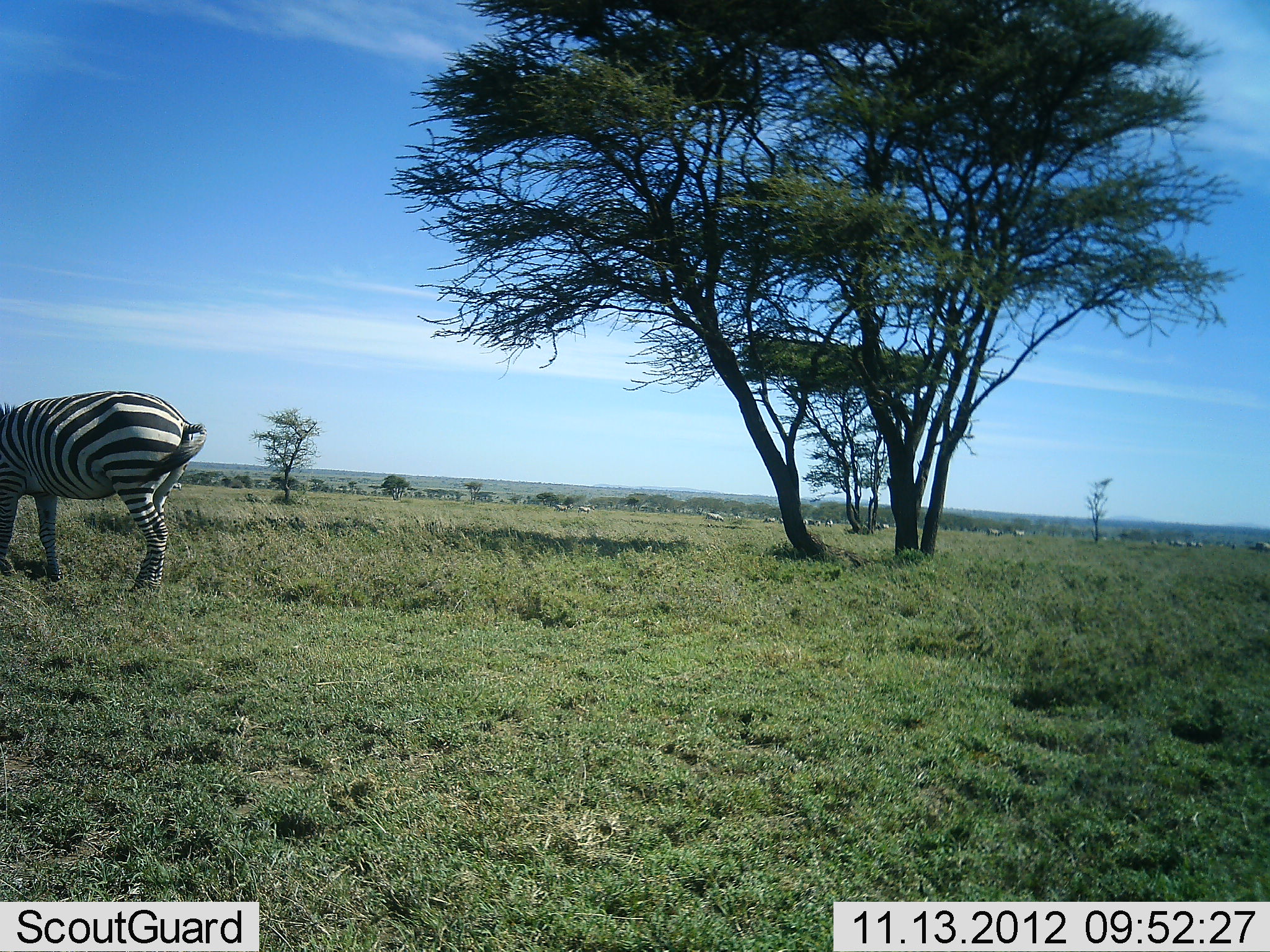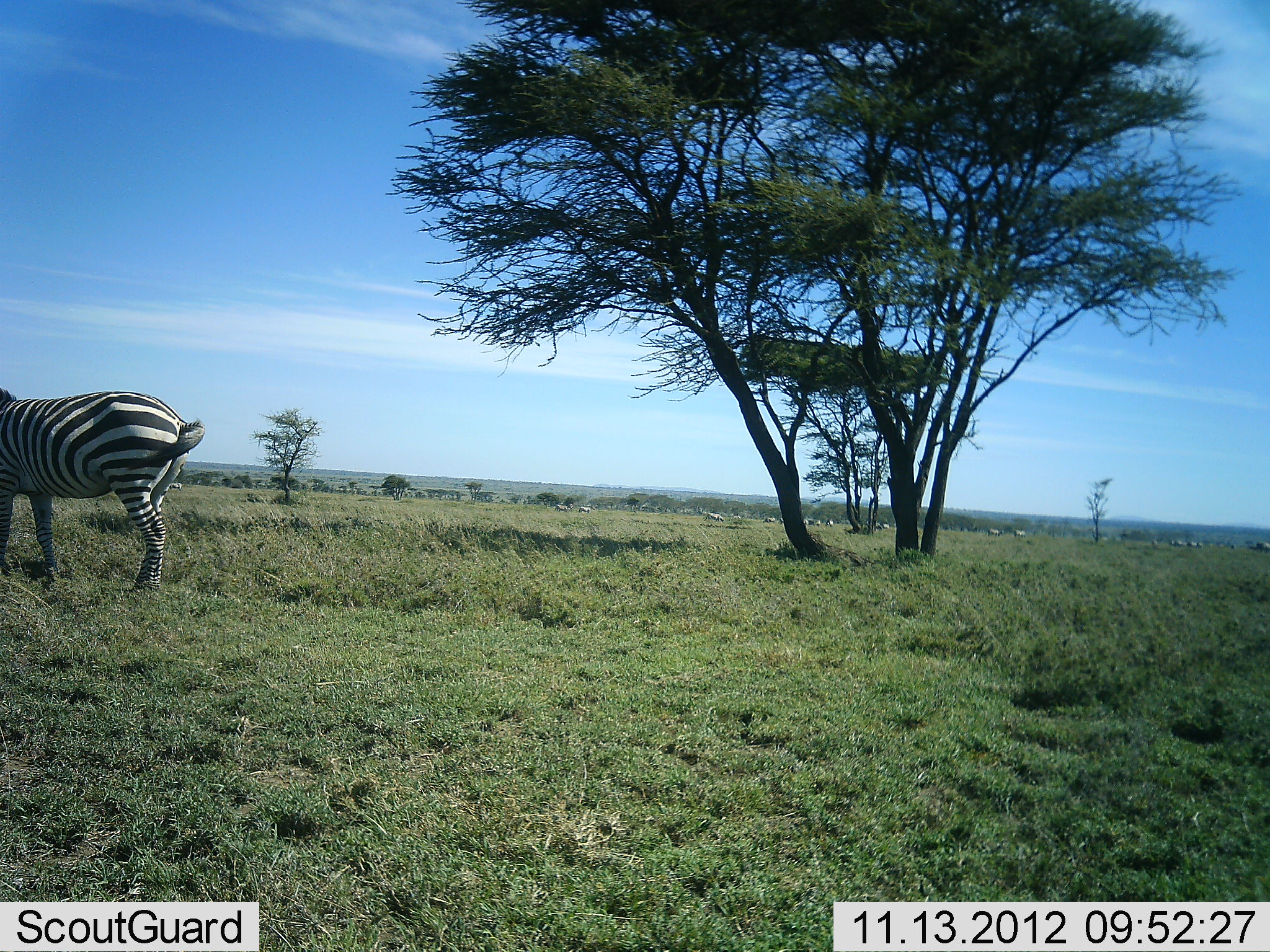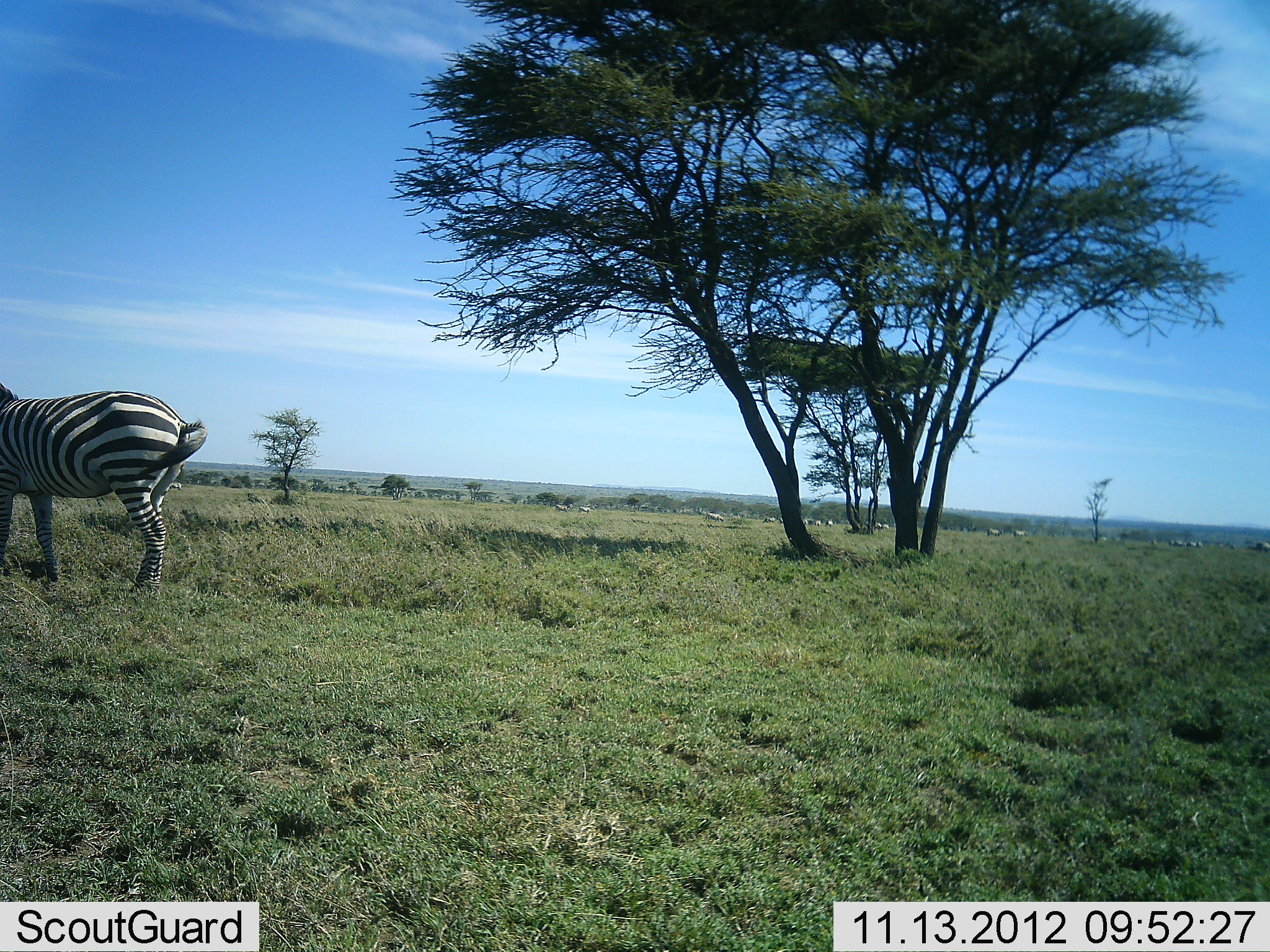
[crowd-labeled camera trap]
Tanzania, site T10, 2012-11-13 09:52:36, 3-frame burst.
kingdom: Animalia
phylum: Chordata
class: Mammalia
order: Perissodactyla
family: Equidae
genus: Equus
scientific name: Equus quagga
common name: plains zebra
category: zebra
Zebra (plains zebra) (Equus quagga), count 1. Behavior (volunteer vote fractions): standing 60%, resting 0%, moving 20%, interacting 0%. Young present (vote fraction): 0%. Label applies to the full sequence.